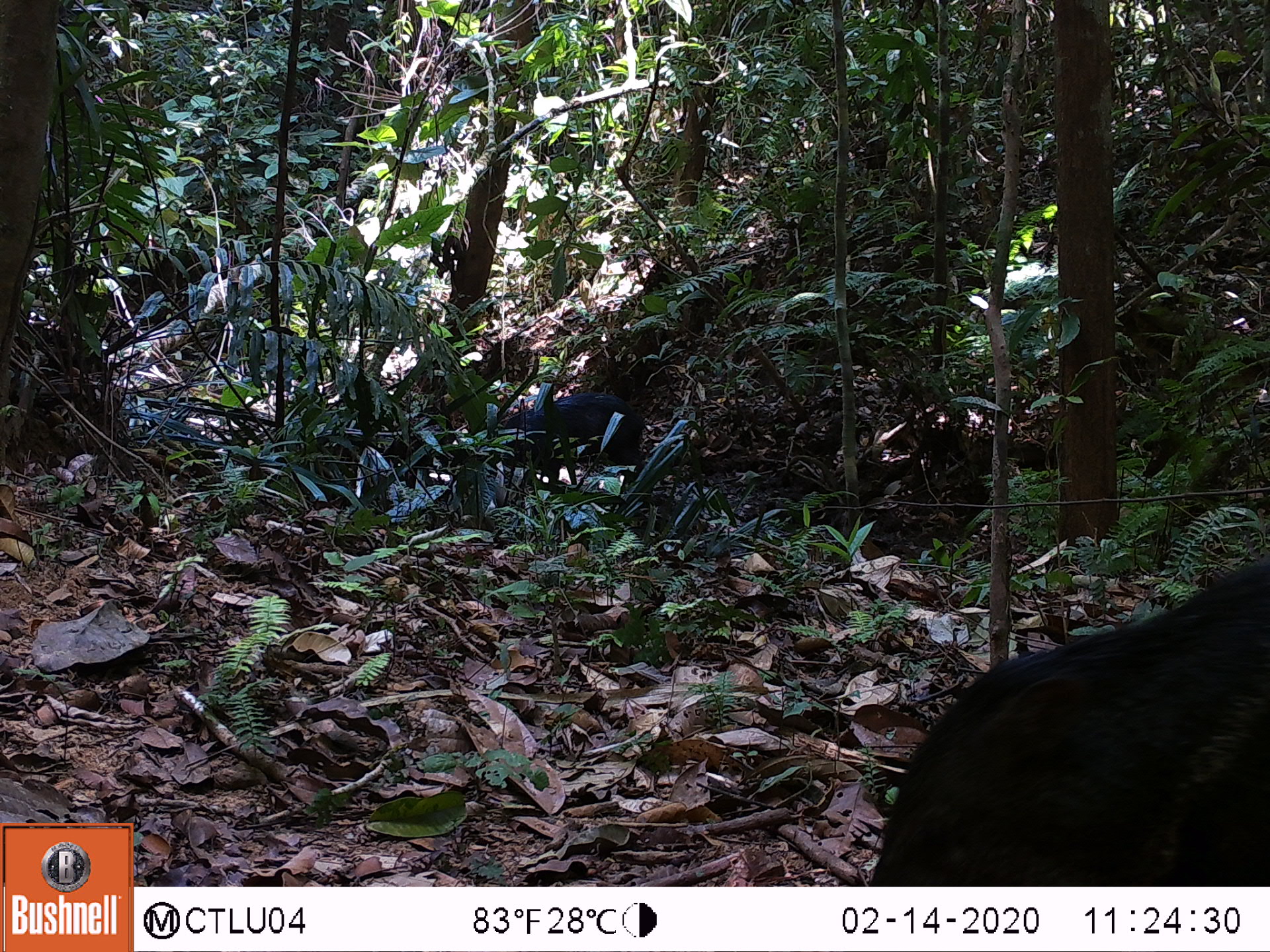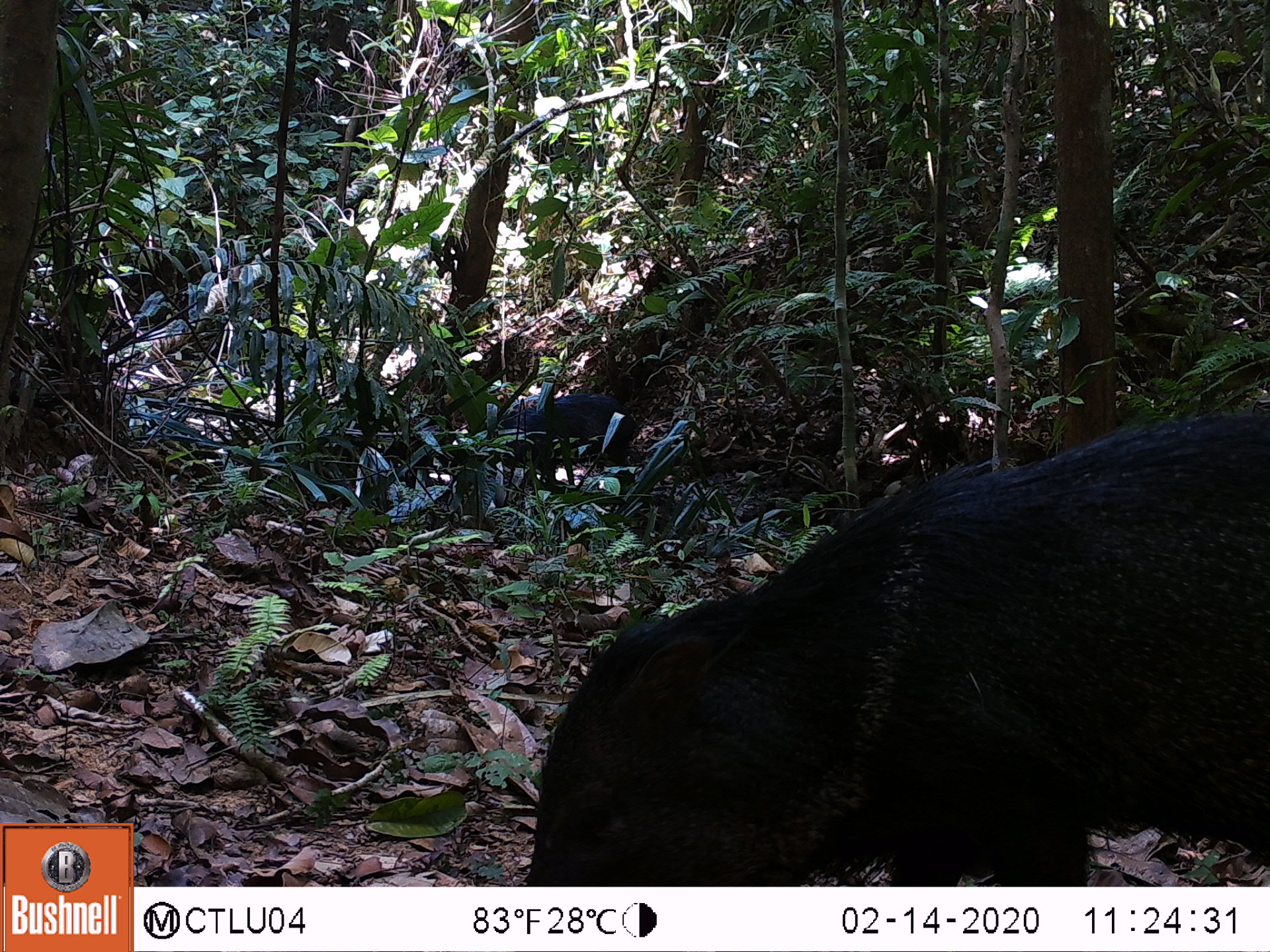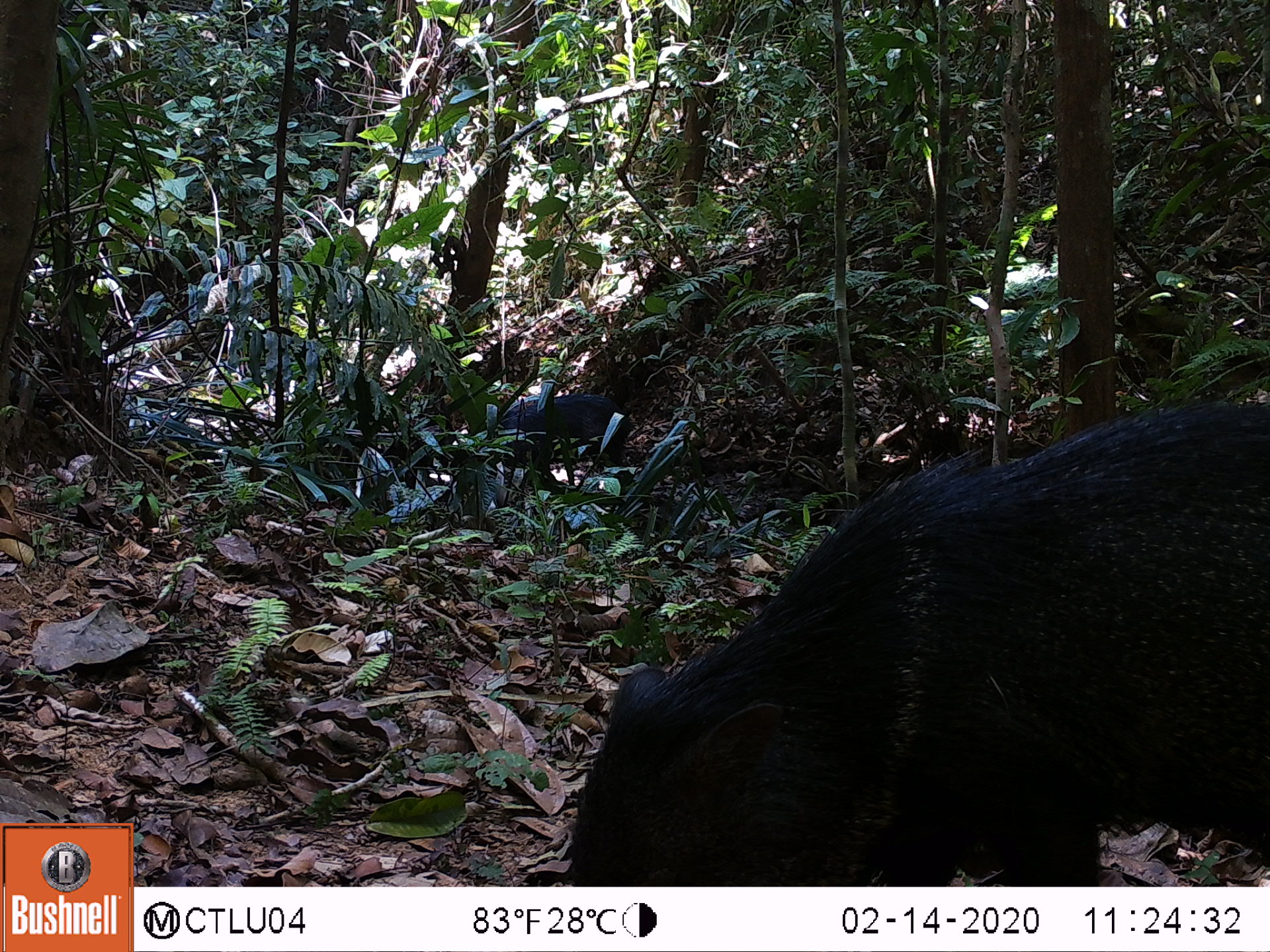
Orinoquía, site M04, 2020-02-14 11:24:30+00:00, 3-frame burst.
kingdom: Animalia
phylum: Chordata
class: Mammalia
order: Artiodactyla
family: Tayassuidae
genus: Pecari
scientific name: Pecari tajacu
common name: collared peccary